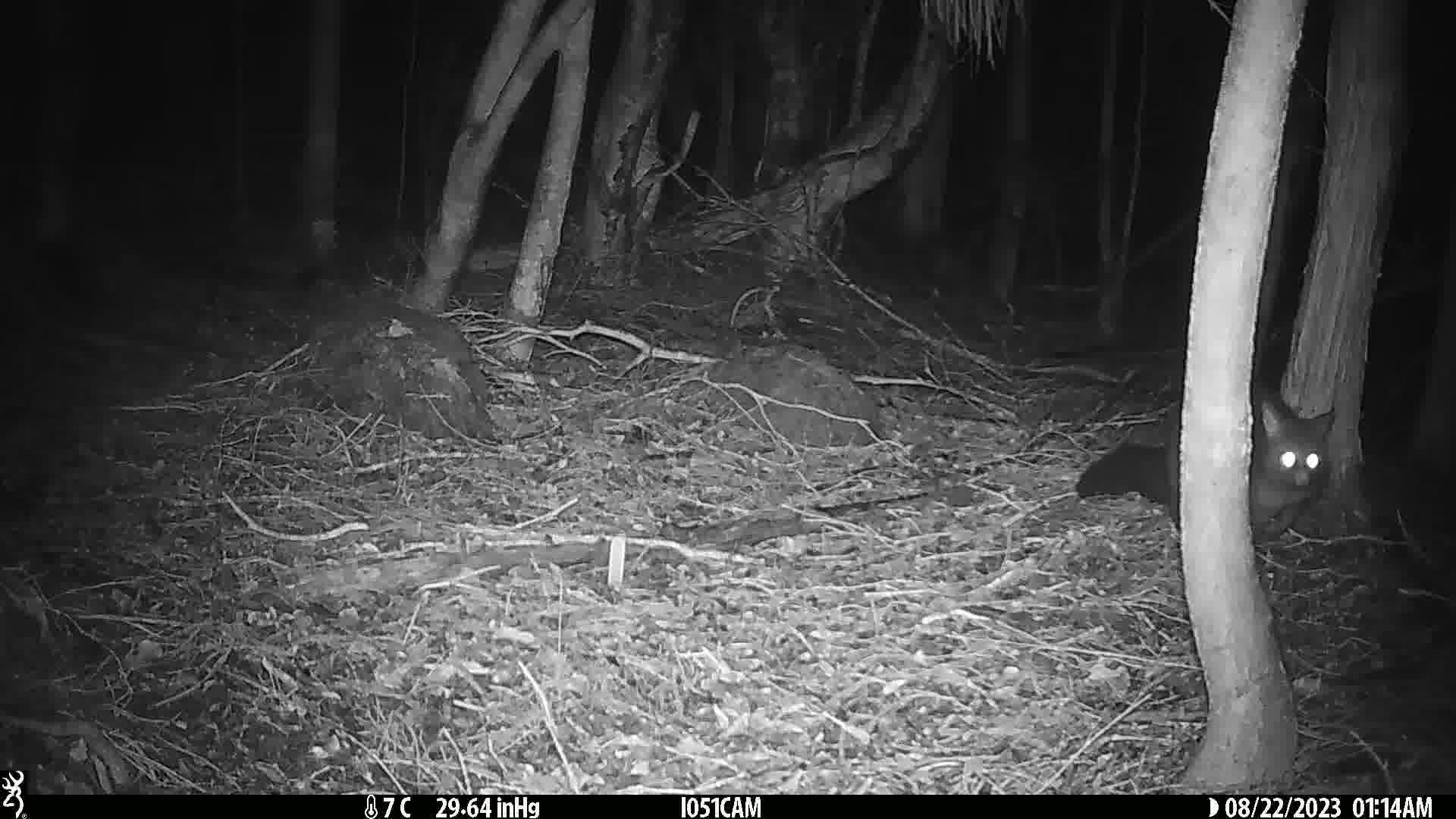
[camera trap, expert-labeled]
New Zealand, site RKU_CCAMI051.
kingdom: Animalia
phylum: Chordata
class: Mammalia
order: Diprotodontia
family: Phalangeridae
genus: Trichosurus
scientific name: Trichosurus vulpecula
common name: common brushtail possum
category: possum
Possum (common brushtail possum) (Trichosurus vulpecula).